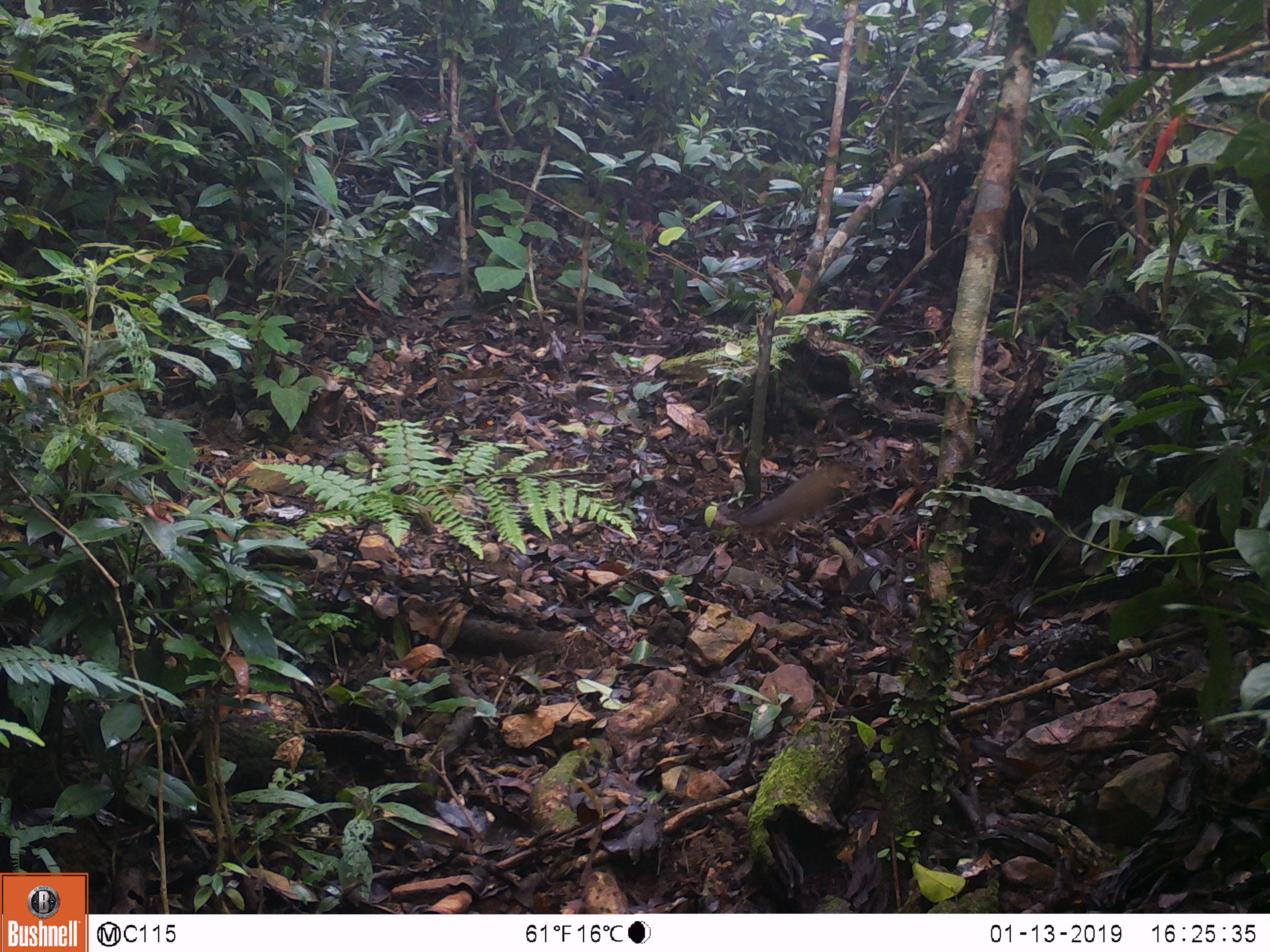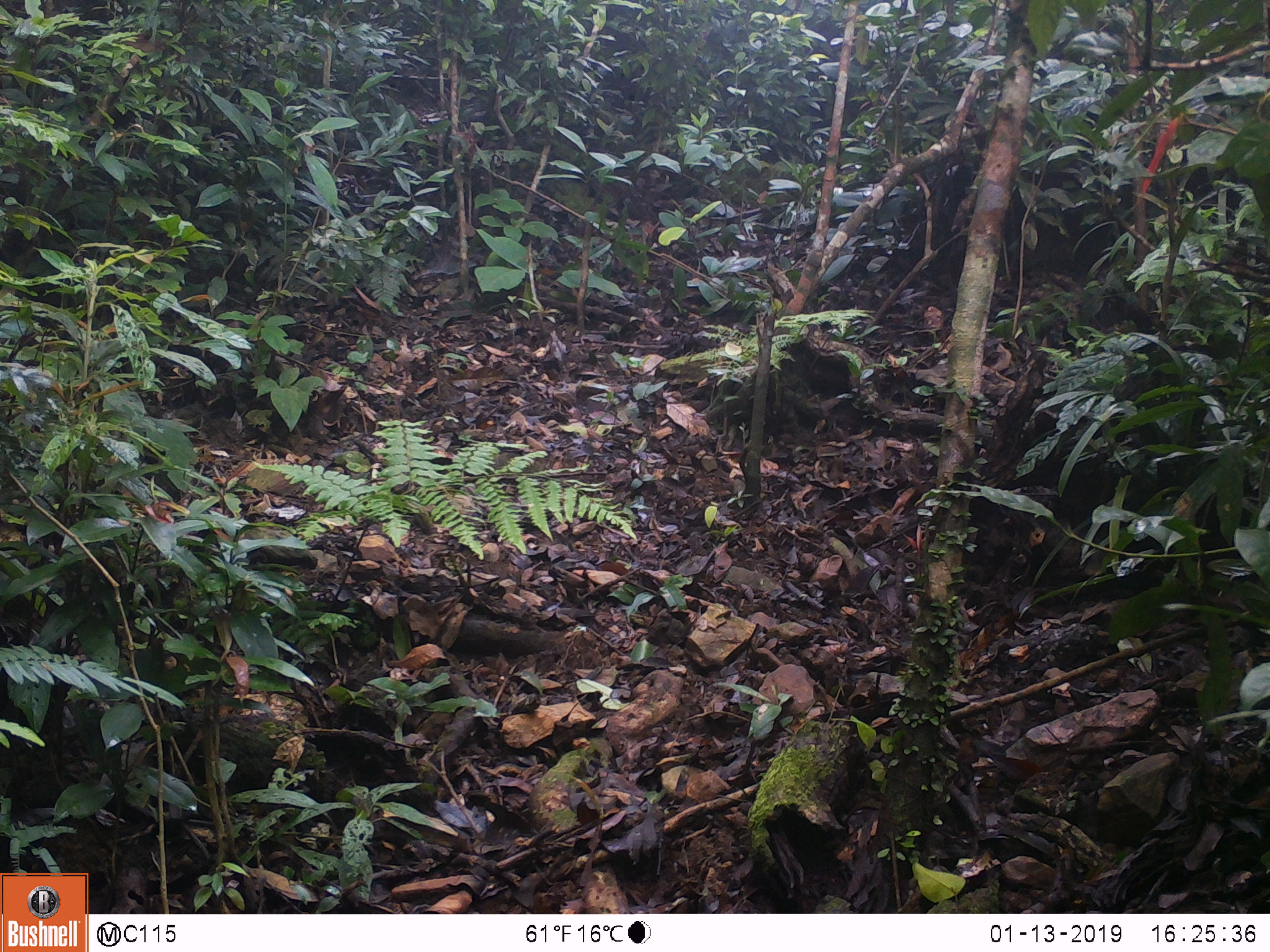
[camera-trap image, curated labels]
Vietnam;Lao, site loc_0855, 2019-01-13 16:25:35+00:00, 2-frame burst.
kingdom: Animalia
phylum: Chordata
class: Mammalia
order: Rodentia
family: Sciuridae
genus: Dremomys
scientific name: Dremomys rufigenis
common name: red-cheeked squirrel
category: red cheeked squirrel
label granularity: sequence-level